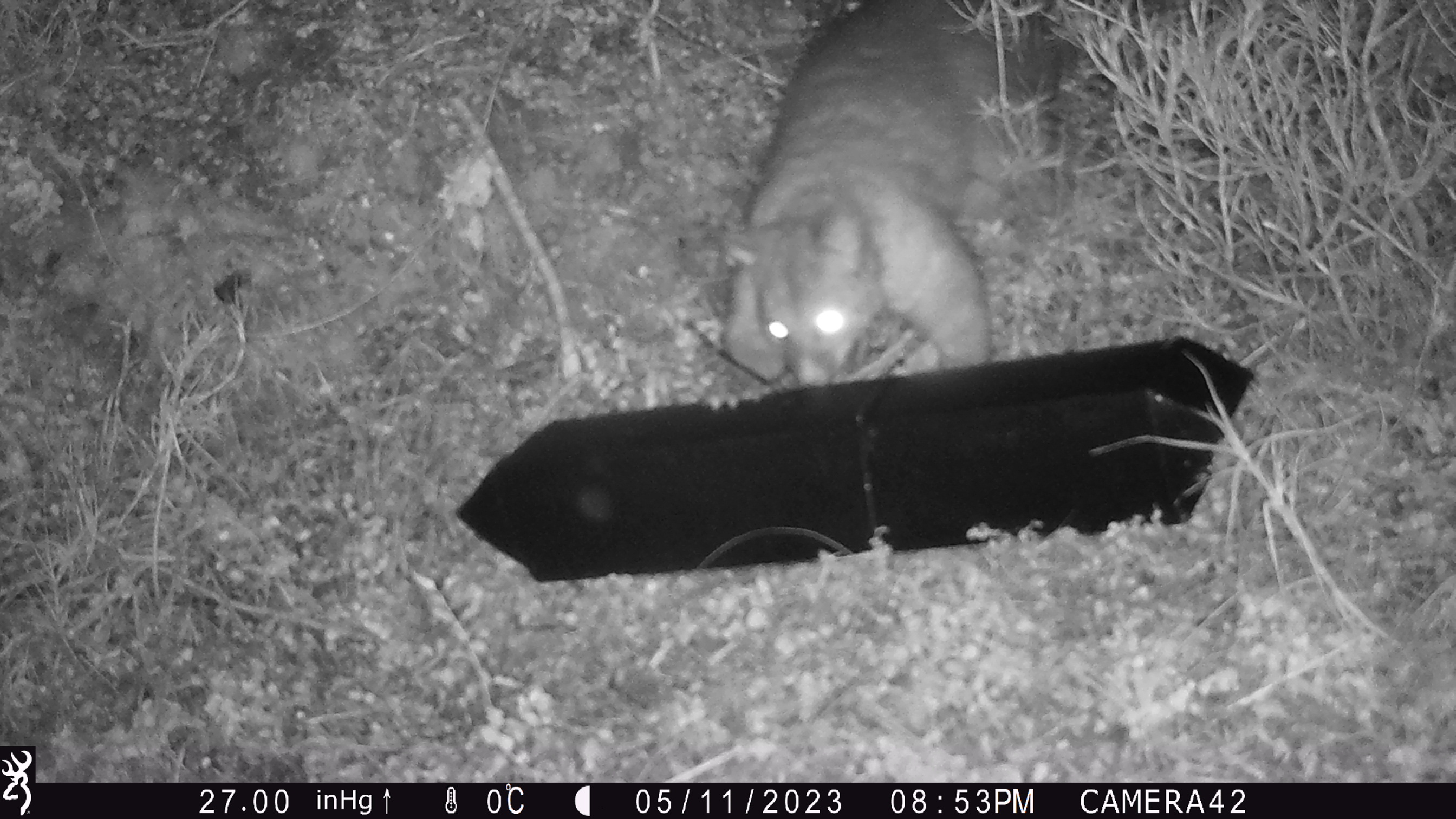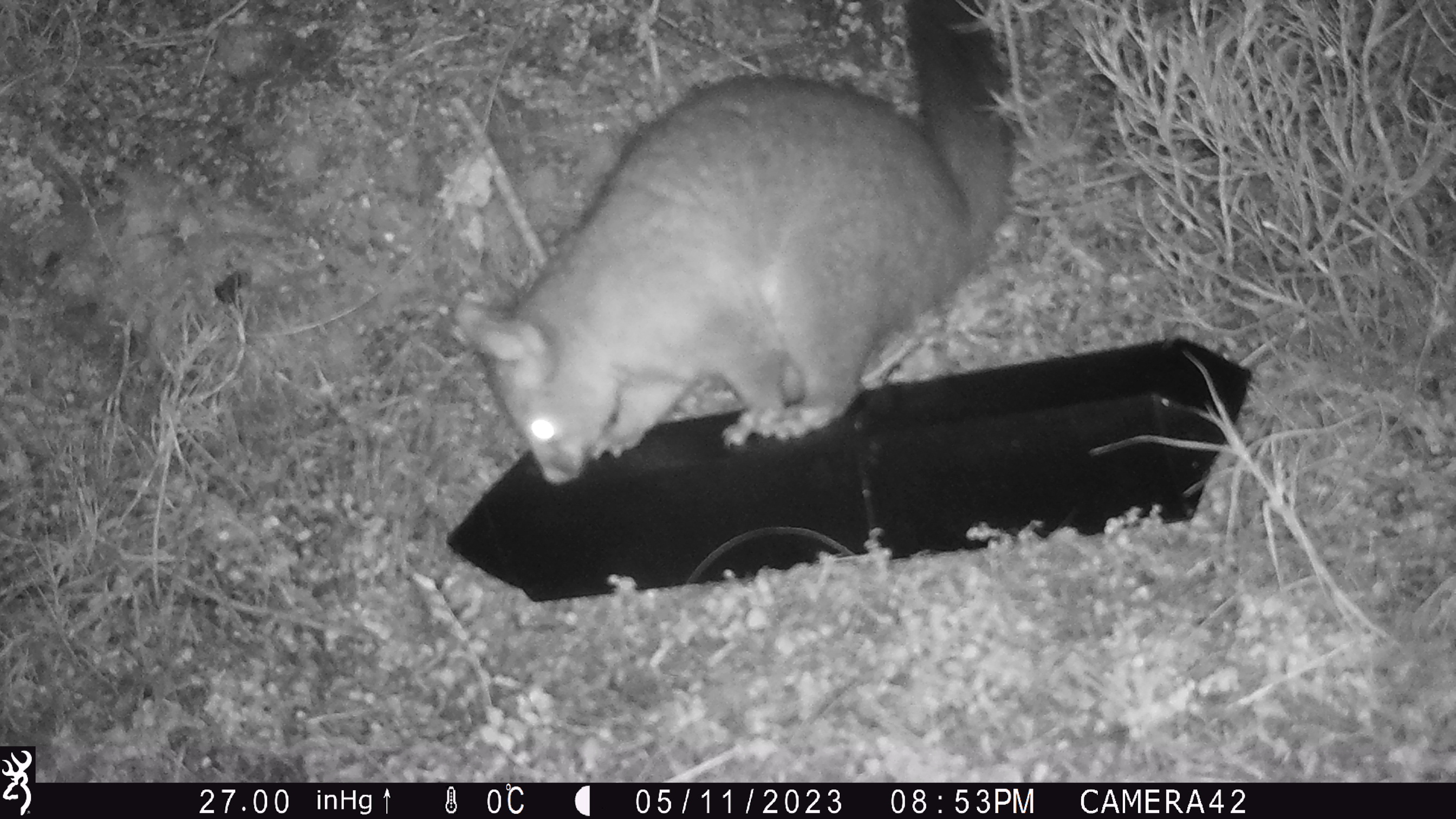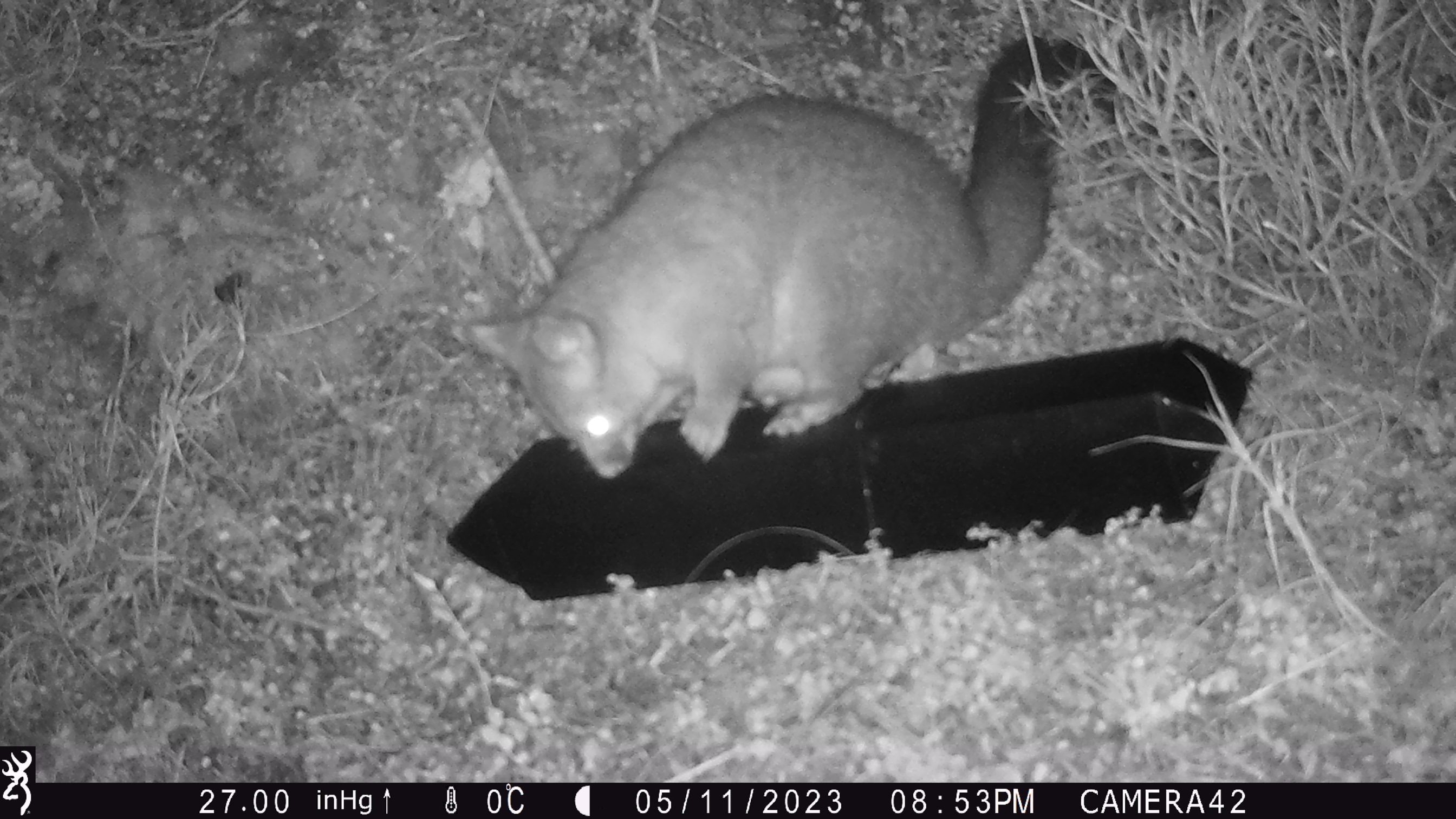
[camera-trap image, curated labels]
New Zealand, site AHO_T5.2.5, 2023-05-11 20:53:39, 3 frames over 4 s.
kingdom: Animalia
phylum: Chordata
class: Mammalia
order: Carnivora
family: Mustelidae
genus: Mustela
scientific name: Mustela erminea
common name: stoat